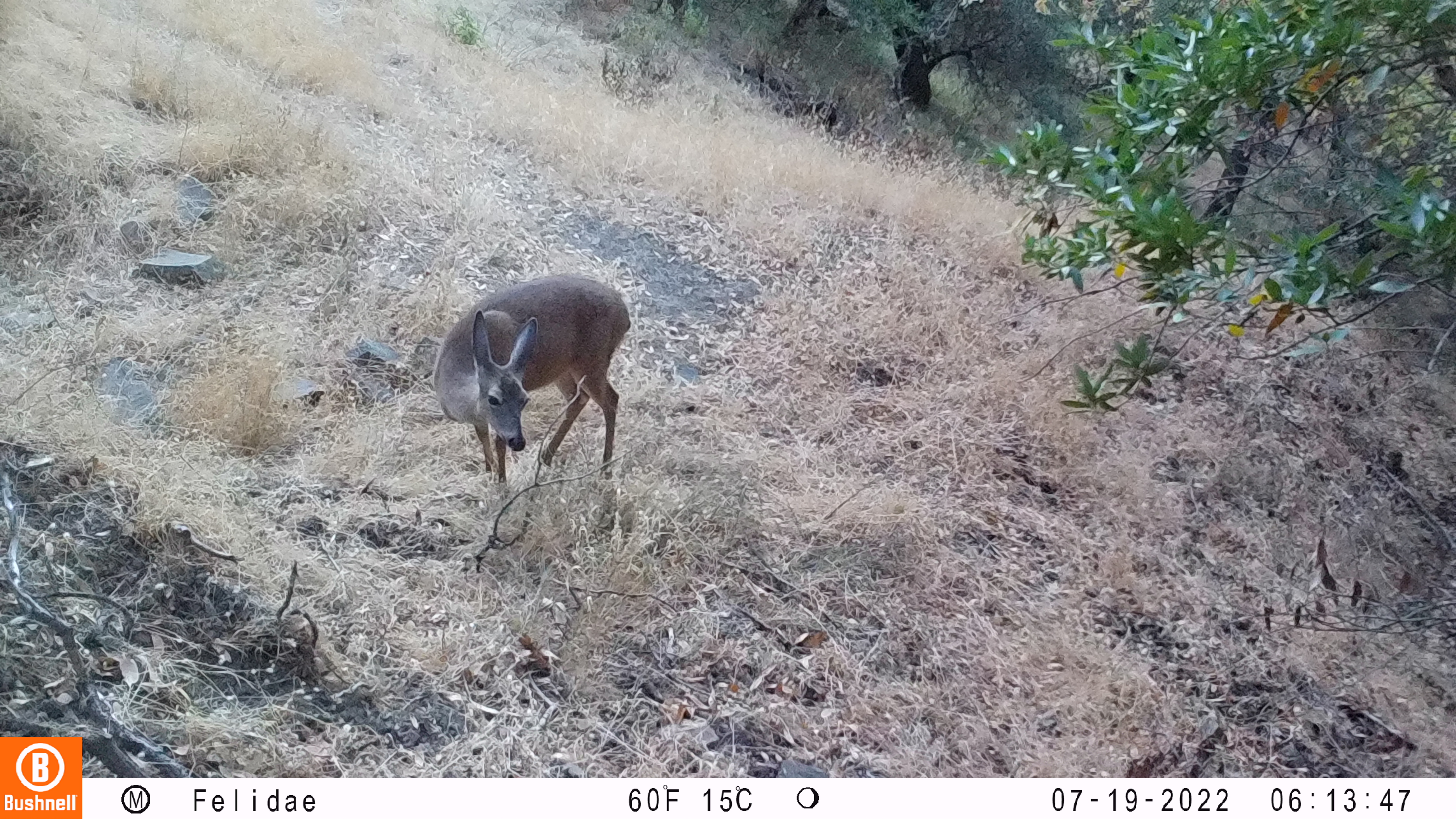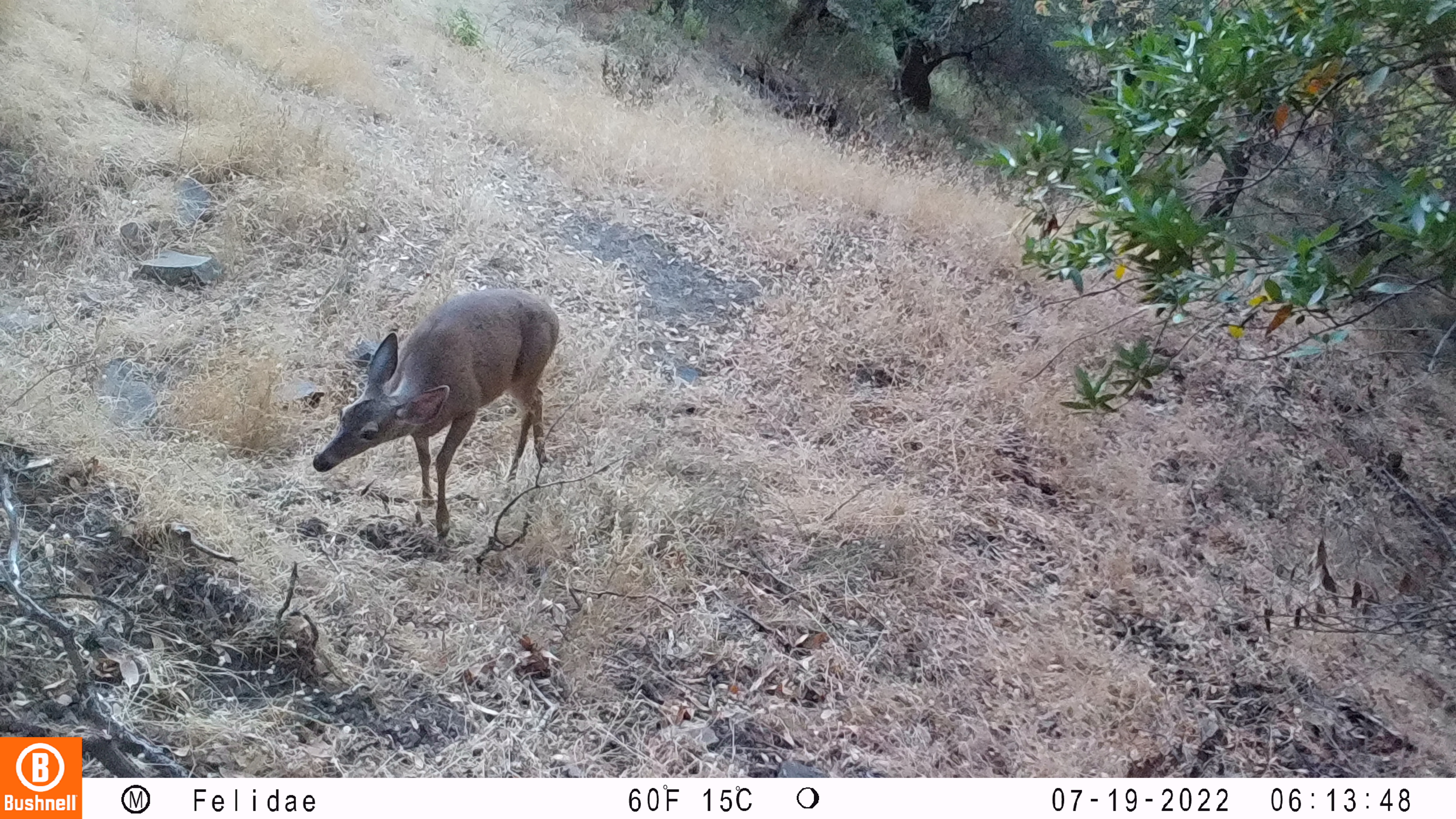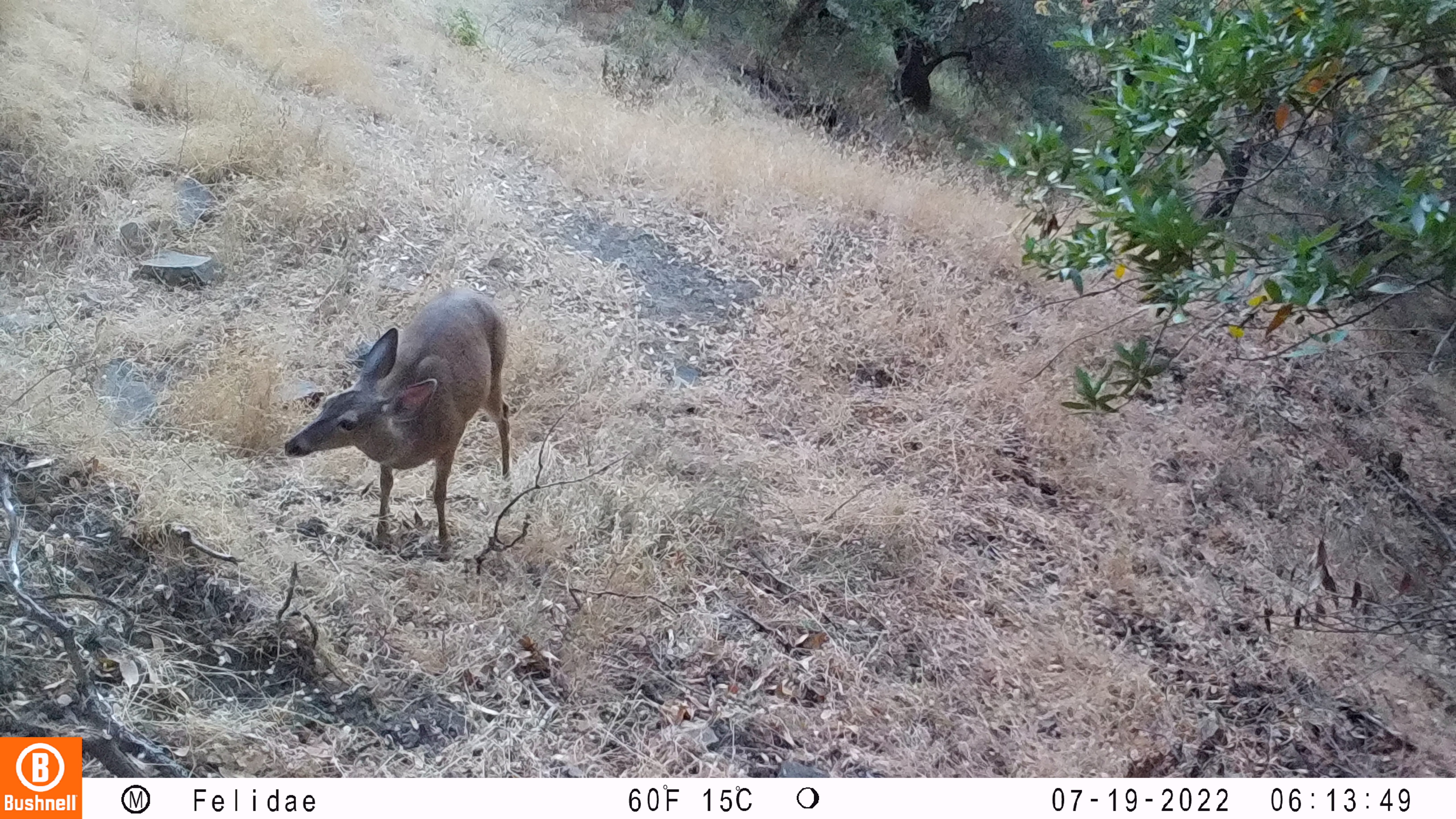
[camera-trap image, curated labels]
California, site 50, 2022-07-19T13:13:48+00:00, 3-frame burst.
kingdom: Animalia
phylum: Chordata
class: Mammalia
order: Artiodactyla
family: Cervidae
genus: Odocoileus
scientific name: Odocoileus hemionus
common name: mule deer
Mule deer (Odocoileus hemionus).